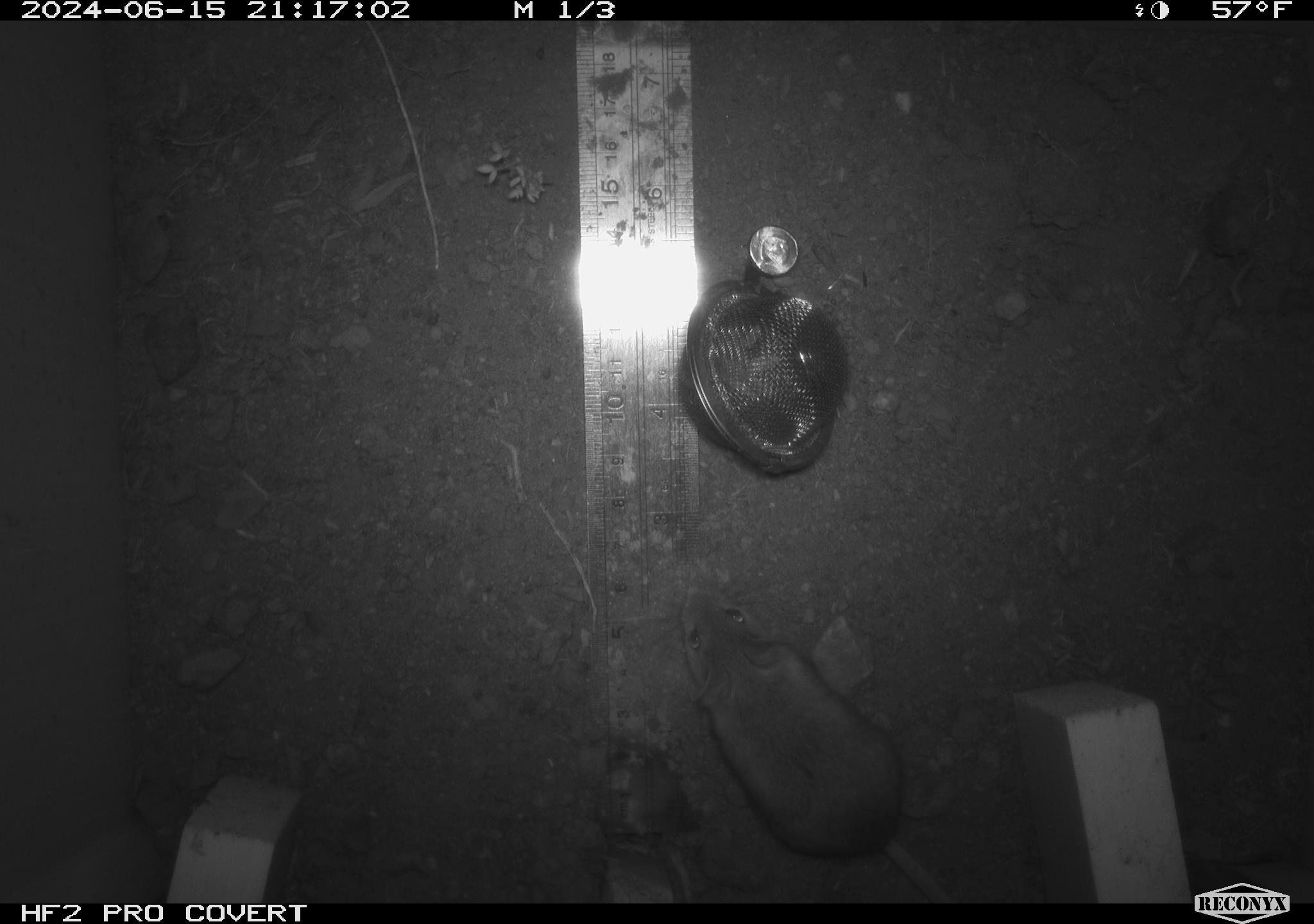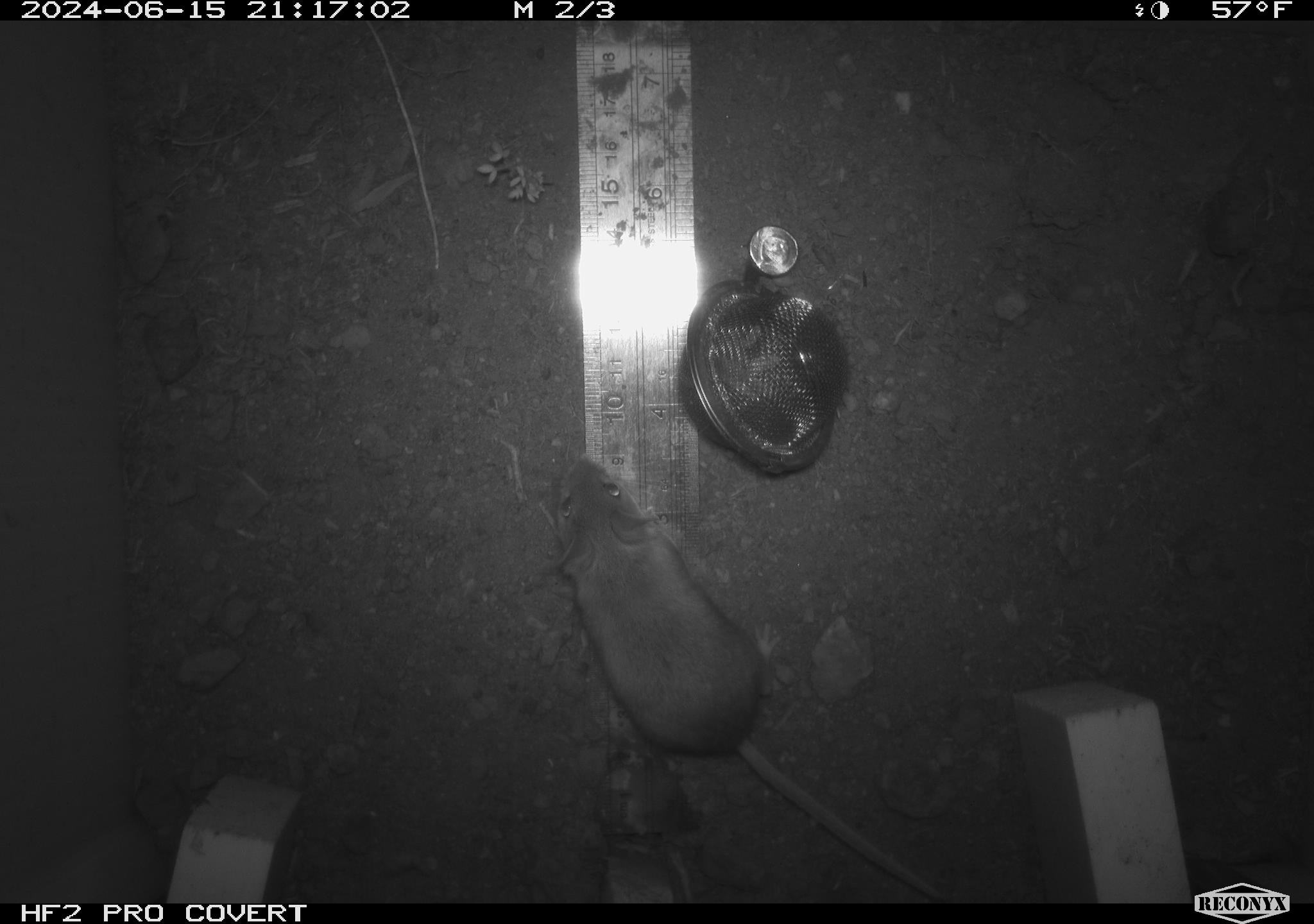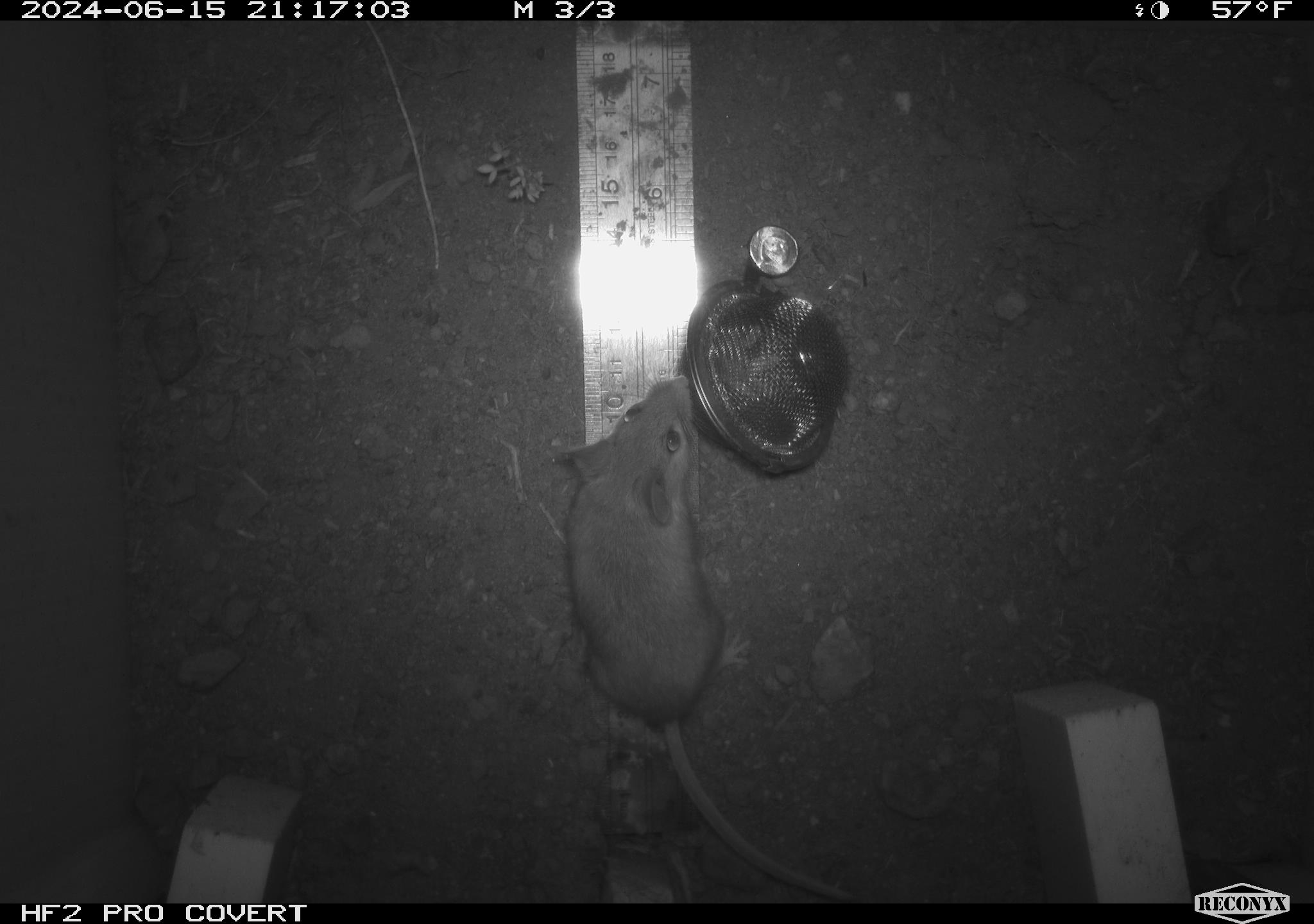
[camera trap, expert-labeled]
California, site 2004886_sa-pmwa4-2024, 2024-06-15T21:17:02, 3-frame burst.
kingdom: Animalia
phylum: Chordata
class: Mammalia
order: Rodentia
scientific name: Rodentia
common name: mouse species